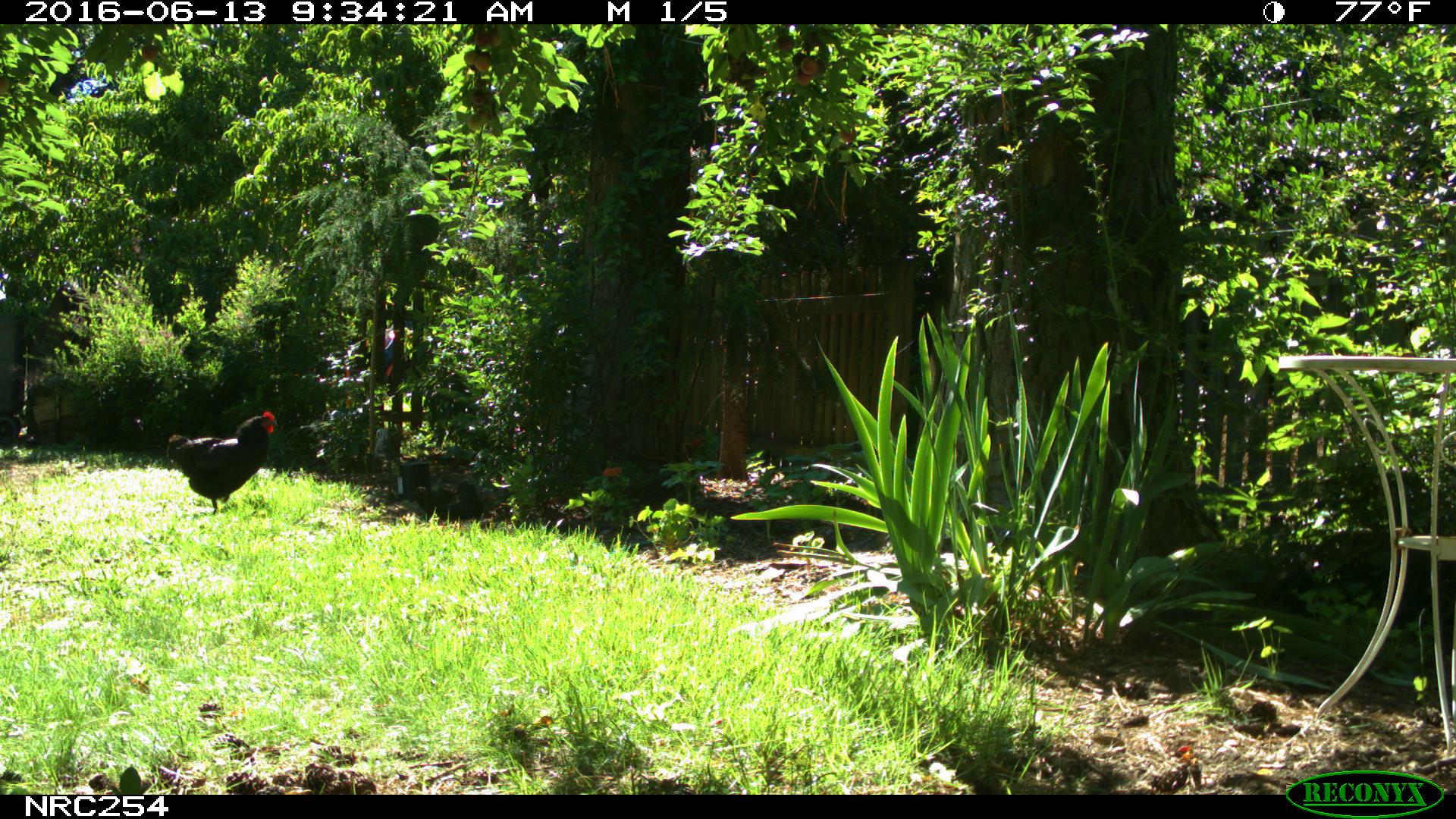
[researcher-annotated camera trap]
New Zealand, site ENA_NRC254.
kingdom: Animalia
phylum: Chordata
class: Aves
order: Galliformes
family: Phasianidae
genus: Gallus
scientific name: Gallus gallus domesticus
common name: chicken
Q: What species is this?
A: Chicken (Gallus gallus domesticus).